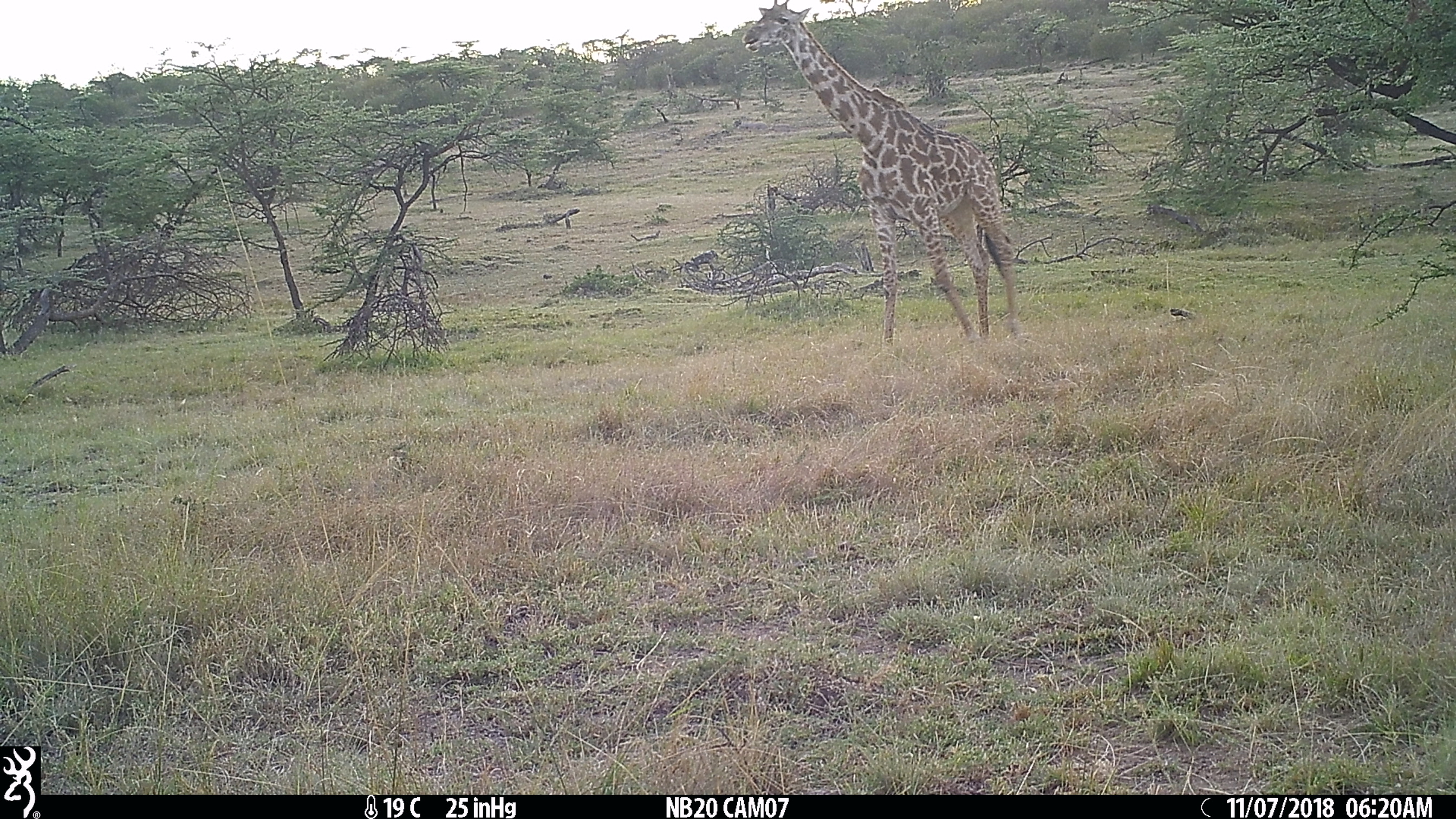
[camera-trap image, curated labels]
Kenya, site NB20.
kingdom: Animalia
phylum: Chordata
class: Mammalia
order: Artiodactyla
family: Giraffidae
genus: Giraffa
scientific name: Giraffa camelopardalis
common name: northern giraffe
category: giraffe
Giraffe (northern giraffe) (Giraffa camelopardalis).